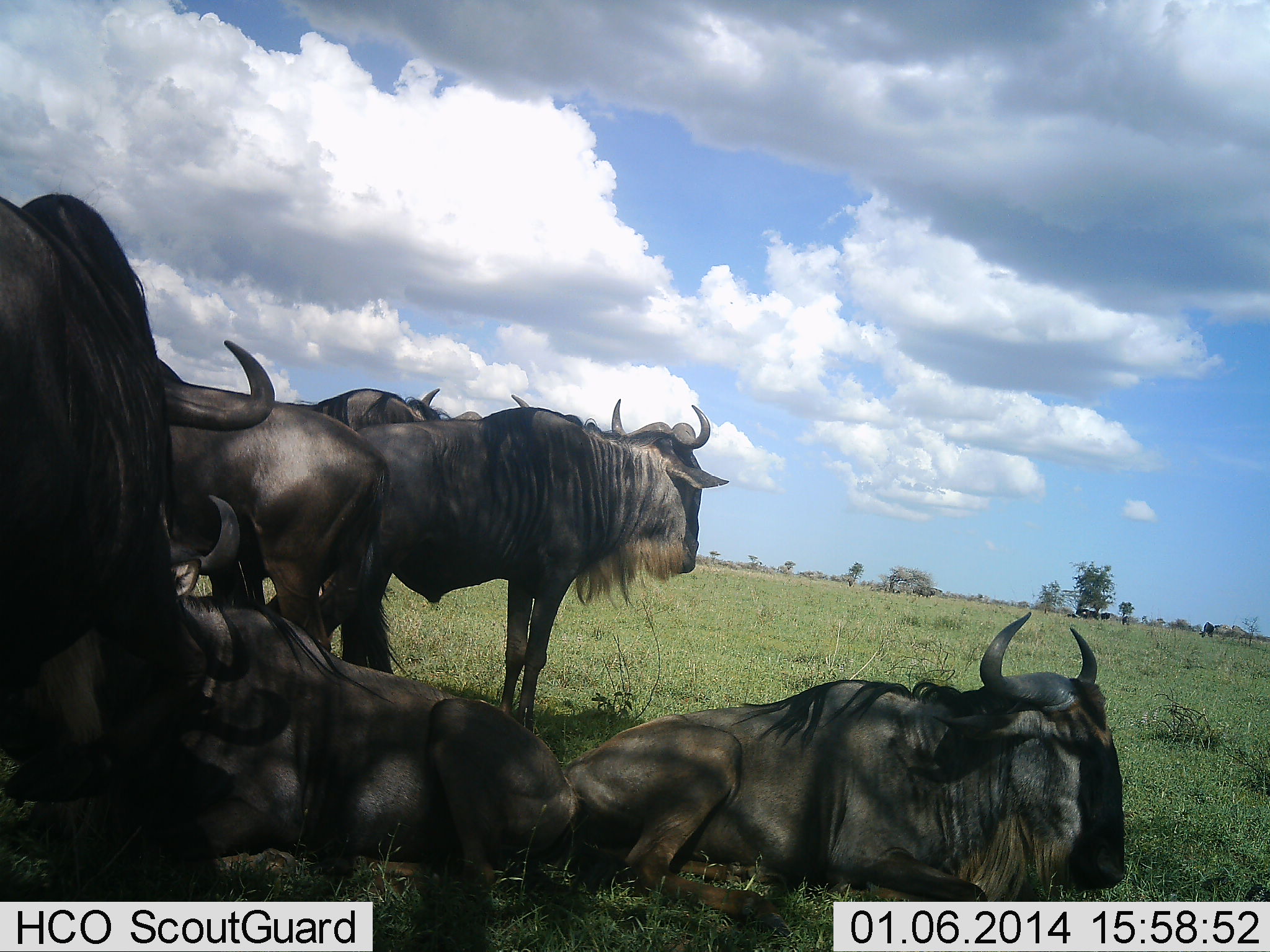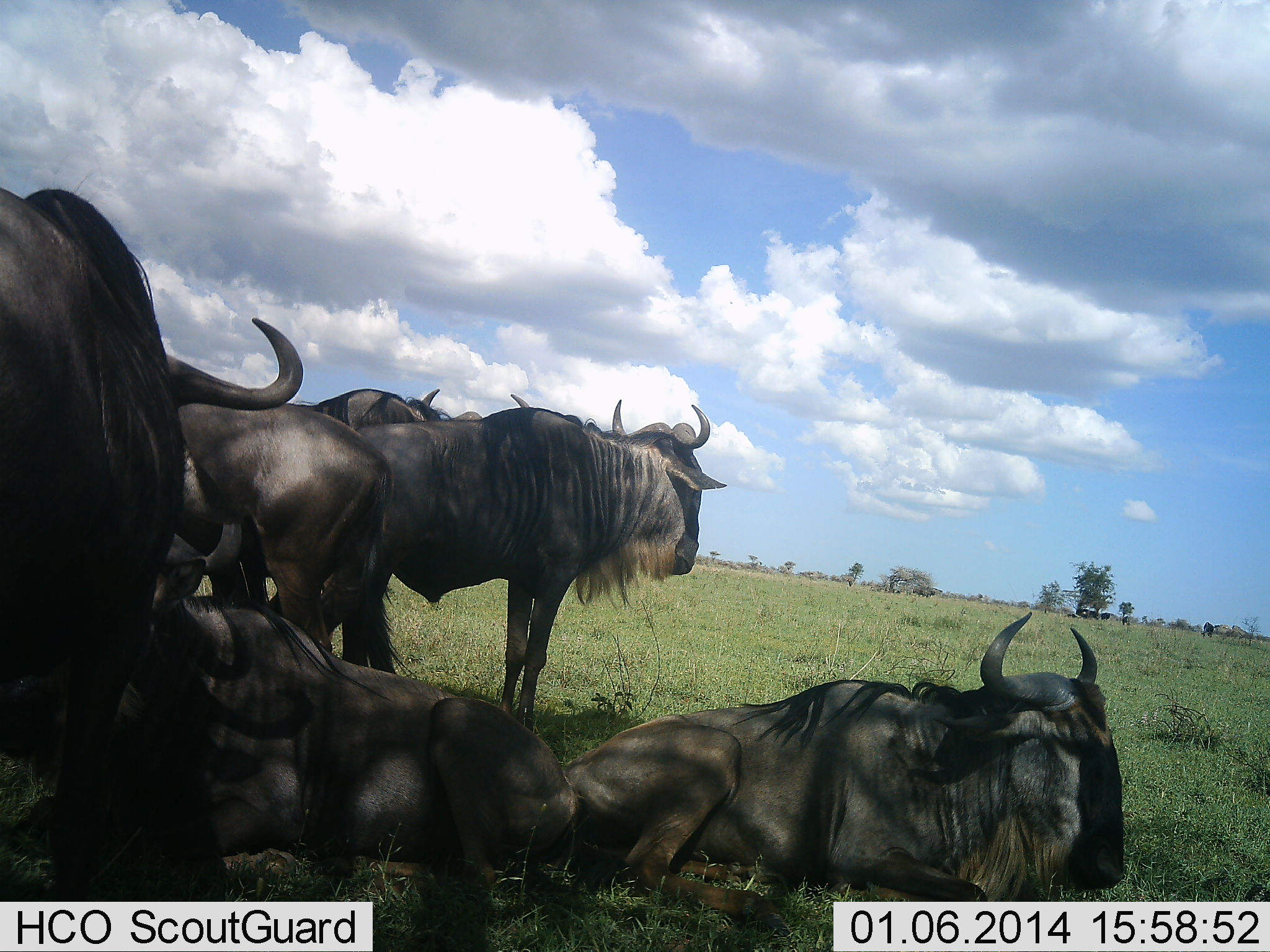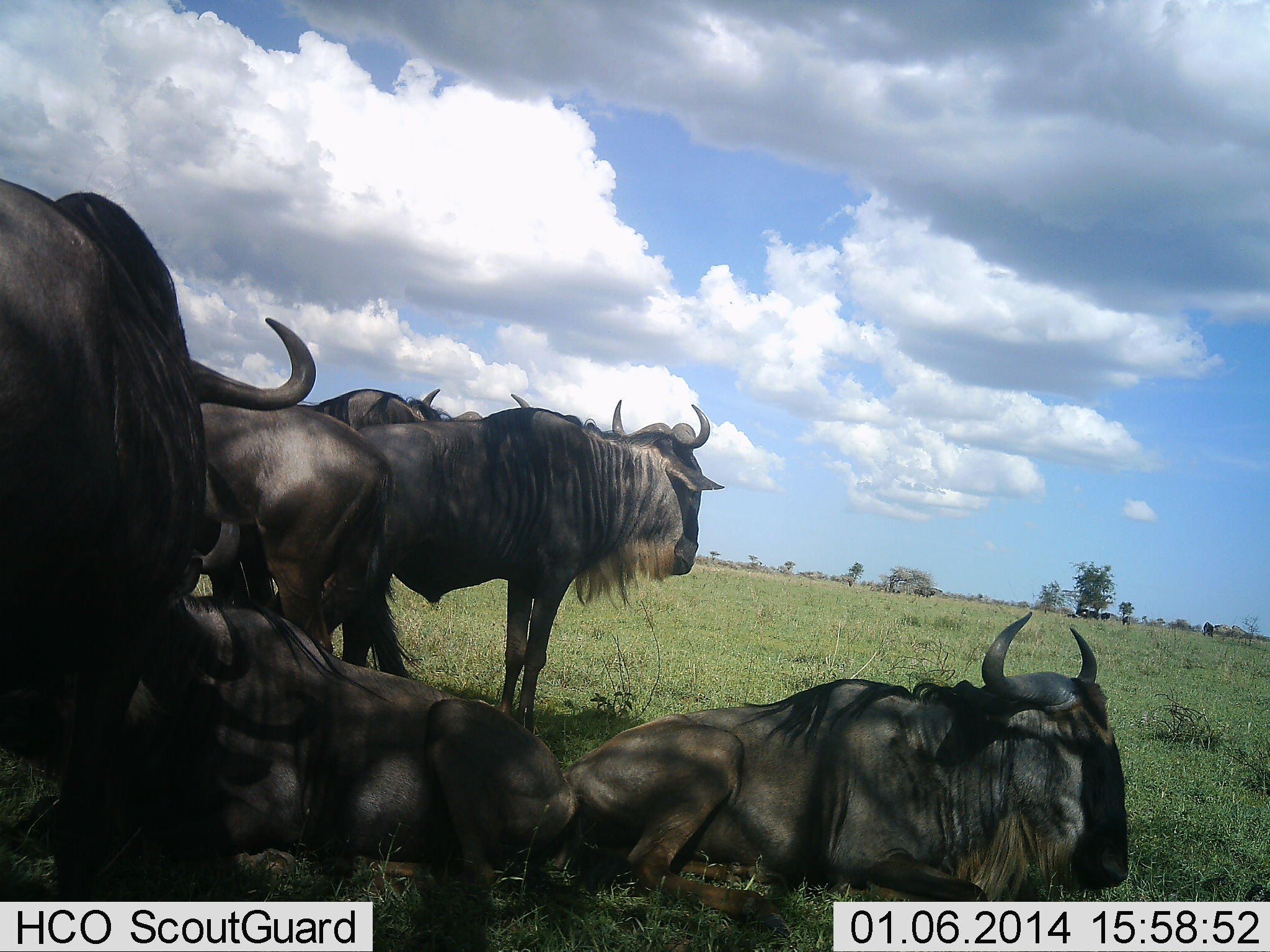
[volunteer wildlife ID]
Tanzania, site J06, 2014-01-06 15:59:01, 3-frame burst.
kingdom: Animalia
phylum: Chordata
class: Mammalia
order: Artiodactyla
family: Bovidae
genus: Connochaetes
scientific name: Connochaetes taurinus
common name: blue wildebeest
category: wildebeest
Wildebeest (blue wildebeest) (Connochaetes taurinus), count 6. Behavior (volunteer vote fractions): standing 74%, resting 100%, moving 4%, interacting 1%. Young present (vote fraction): 0%. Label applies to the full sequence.